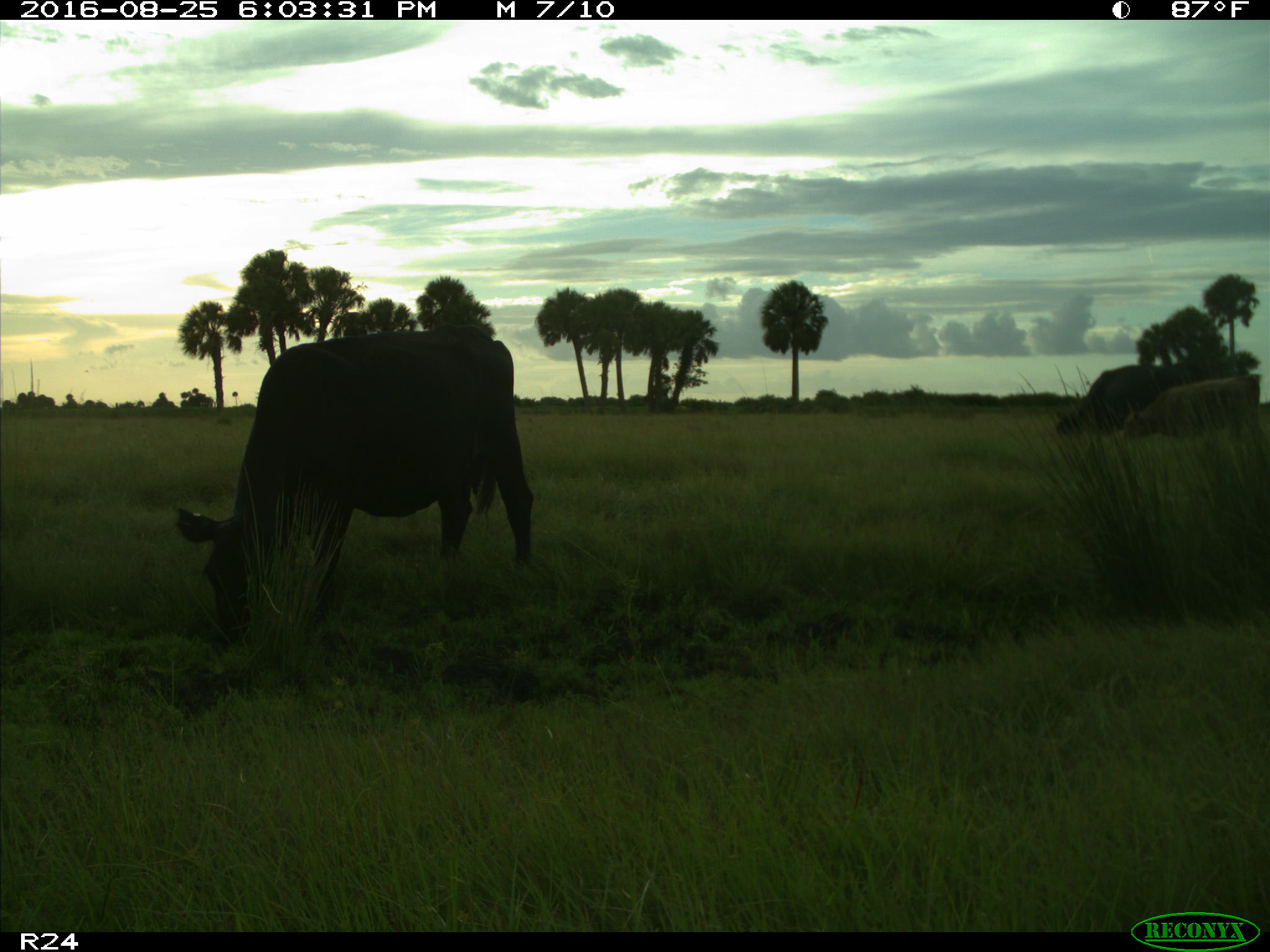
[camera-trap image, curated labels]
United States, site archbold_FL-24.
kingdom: Animalia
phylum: Chordata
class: Mammalia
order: Artiodactyla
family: Bovidae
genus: Bos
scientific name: Bos taurus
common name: domestic cow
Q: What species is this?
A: Bos taurus (domestic cow).